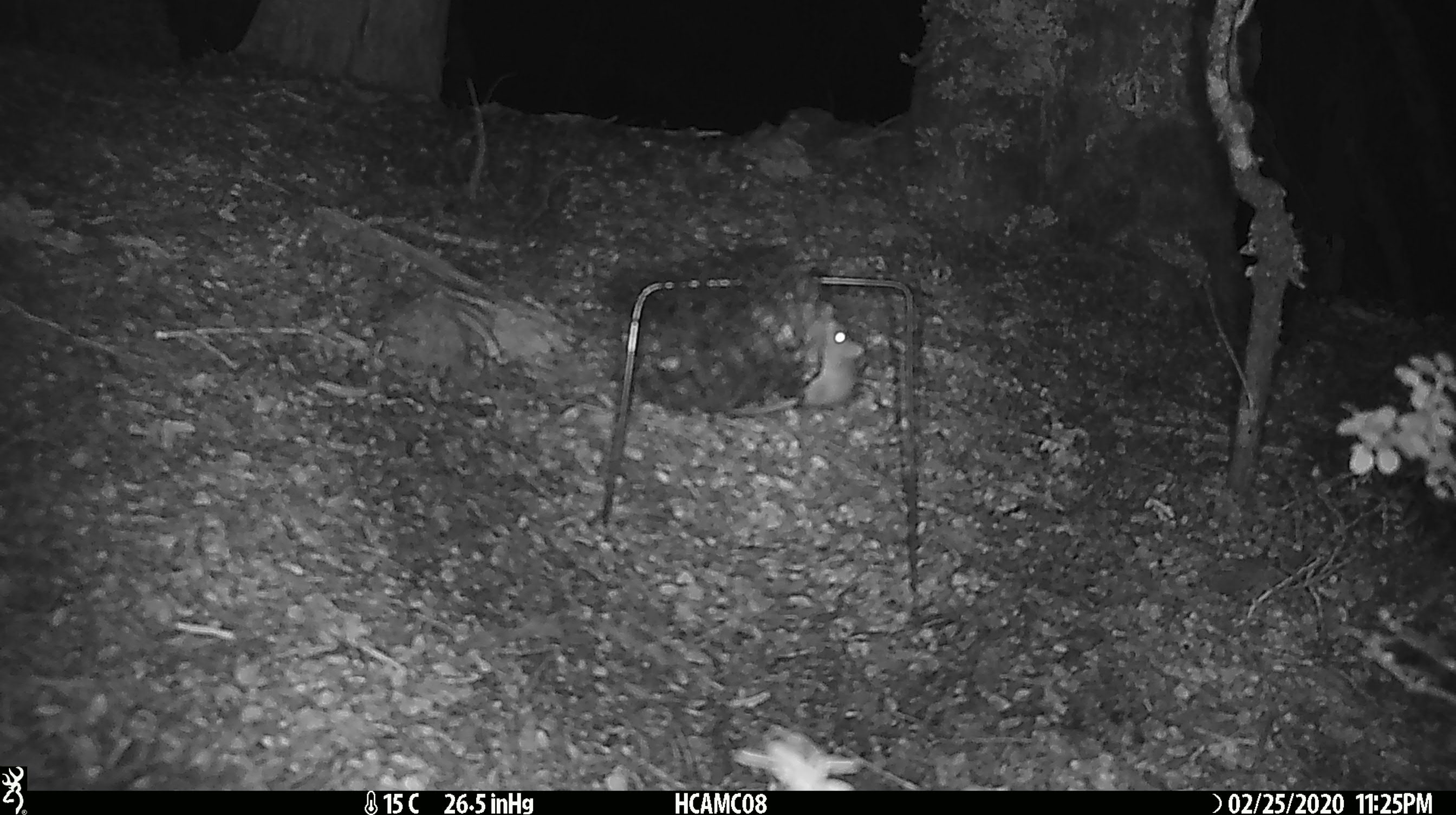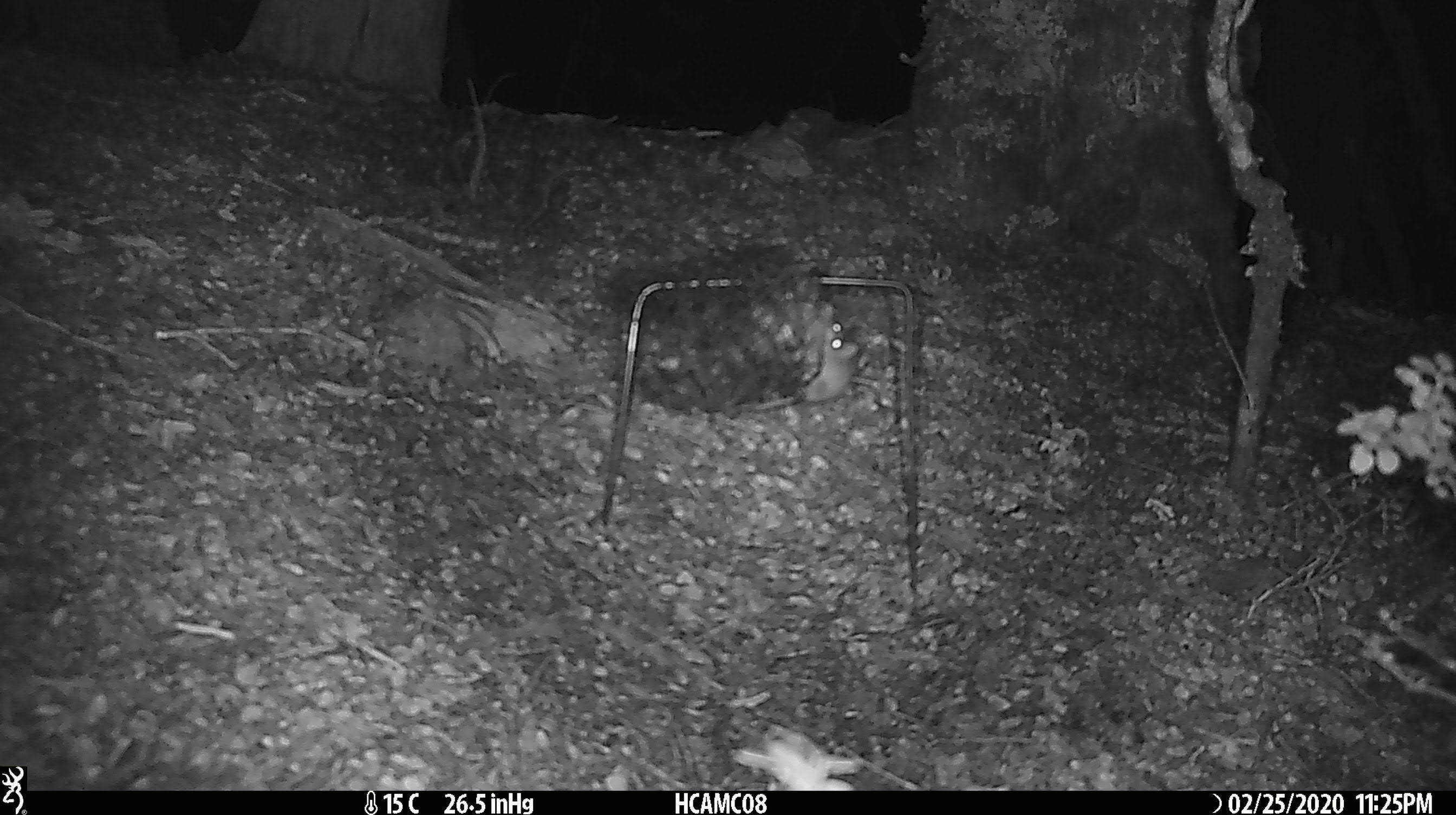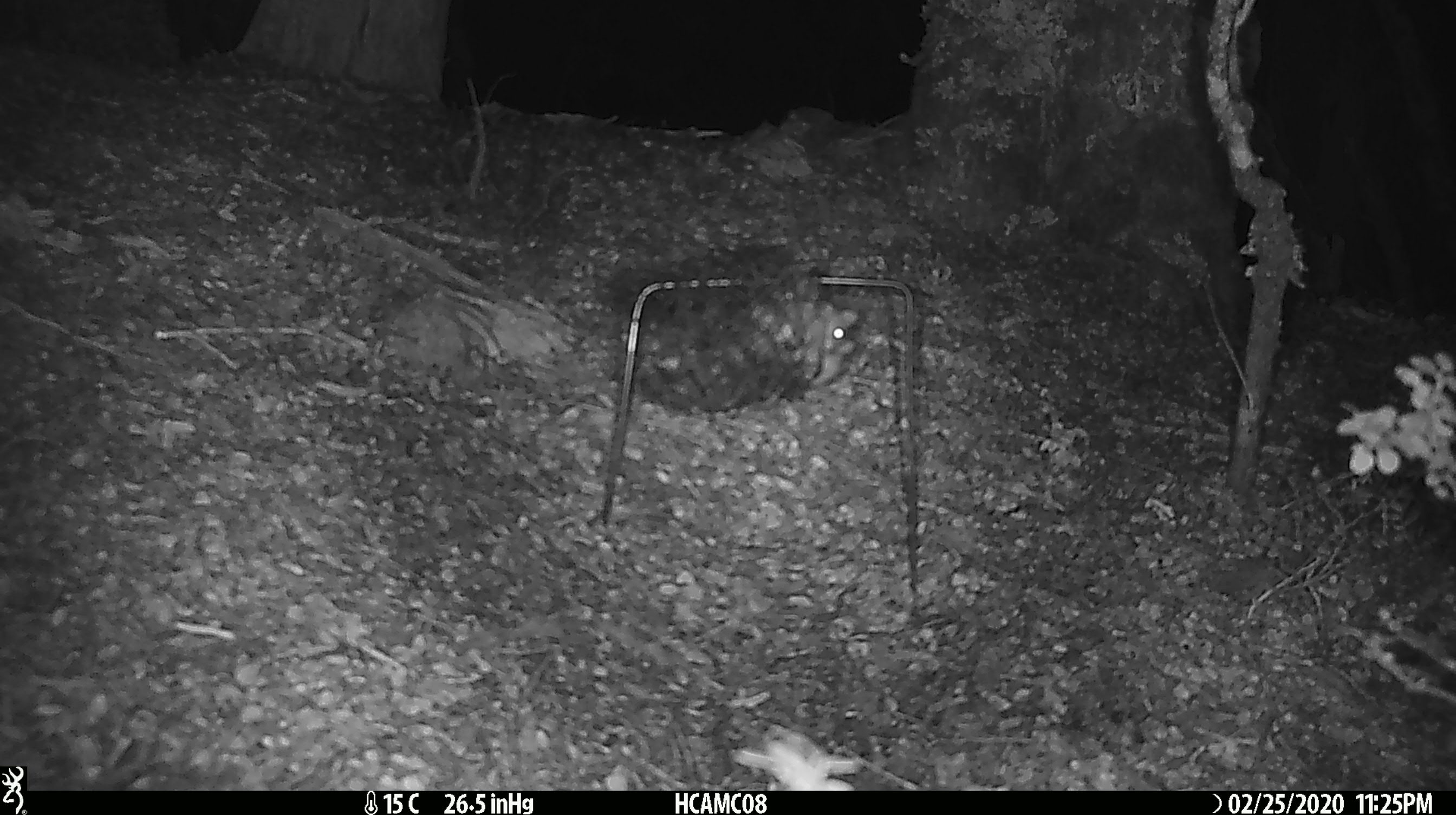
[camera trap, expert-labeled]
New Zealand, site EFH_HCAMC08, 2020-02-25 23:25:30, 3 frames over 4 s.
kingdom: Animalia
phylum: Chordata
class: Mammalia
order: Rodentia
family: Muridae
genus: Mus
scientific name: Mus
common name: mouse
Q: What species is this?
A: Mouse (Mus).